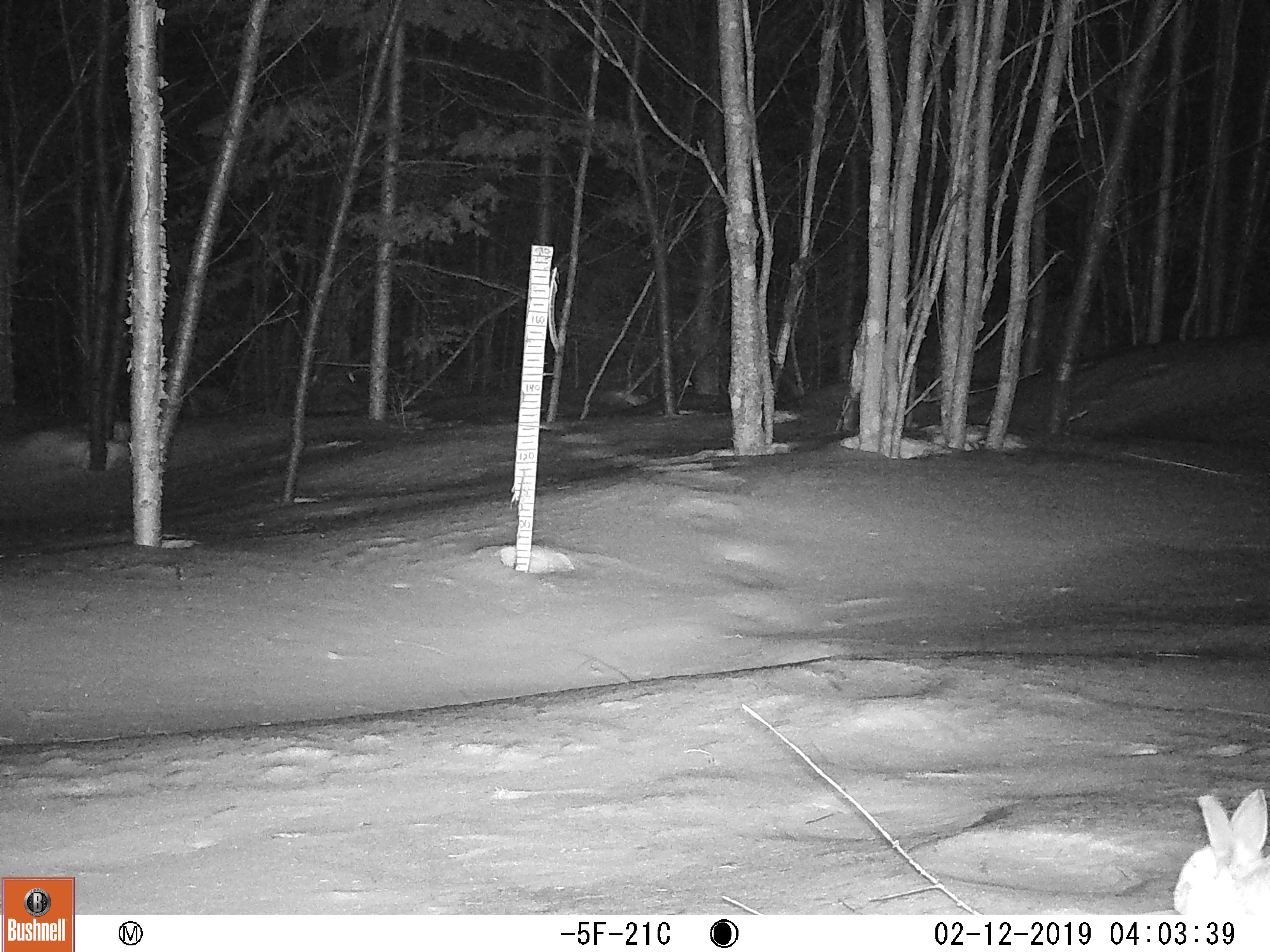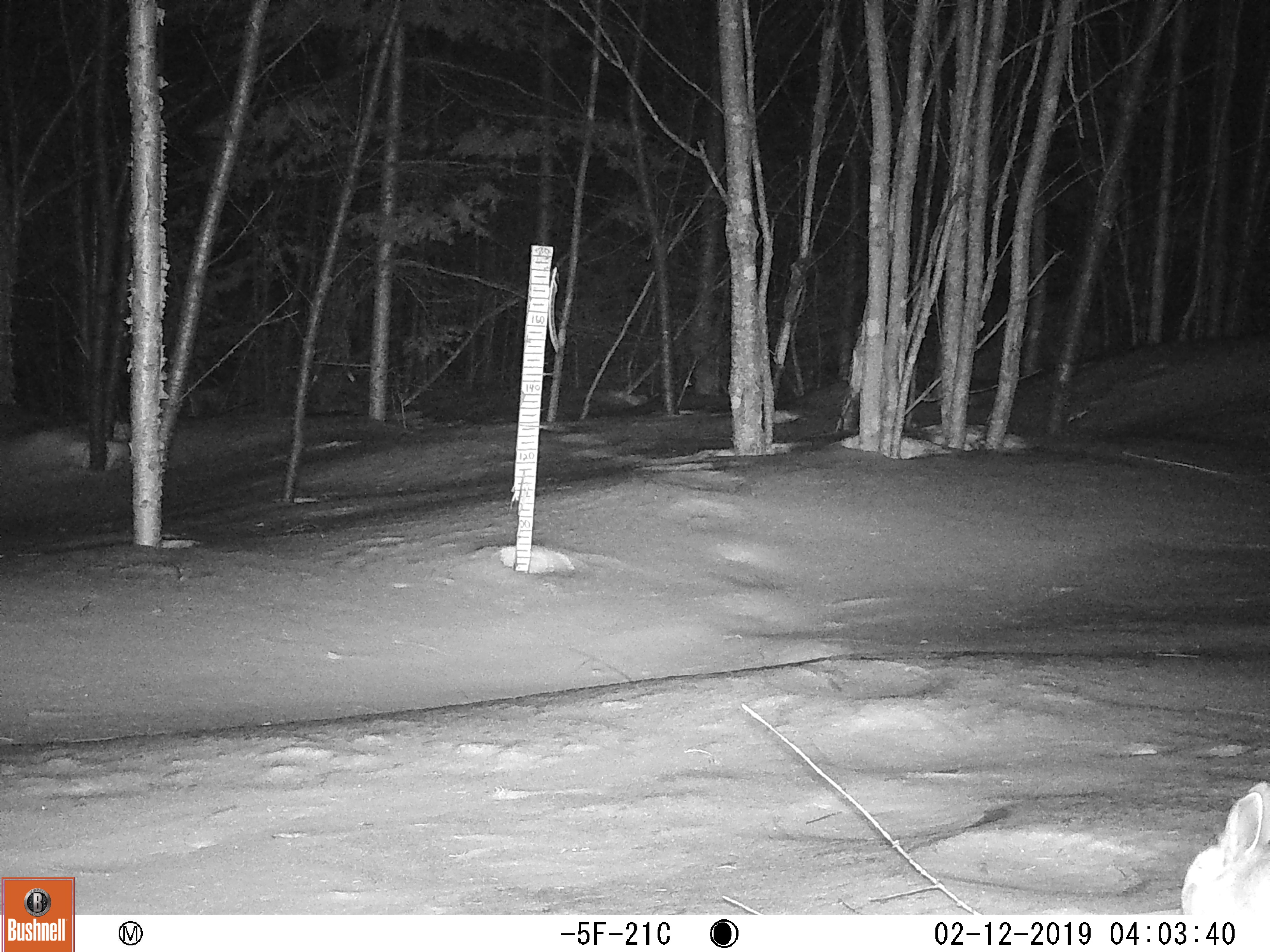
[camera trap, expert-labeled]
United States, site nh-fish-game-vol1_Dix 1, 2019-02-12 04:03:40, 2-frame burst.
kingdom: Animalia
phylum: Chordata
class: Mammalia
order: Lagomorpha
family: Leporidae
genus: Lepus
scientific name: Lepus americanus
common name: snowshoe hare